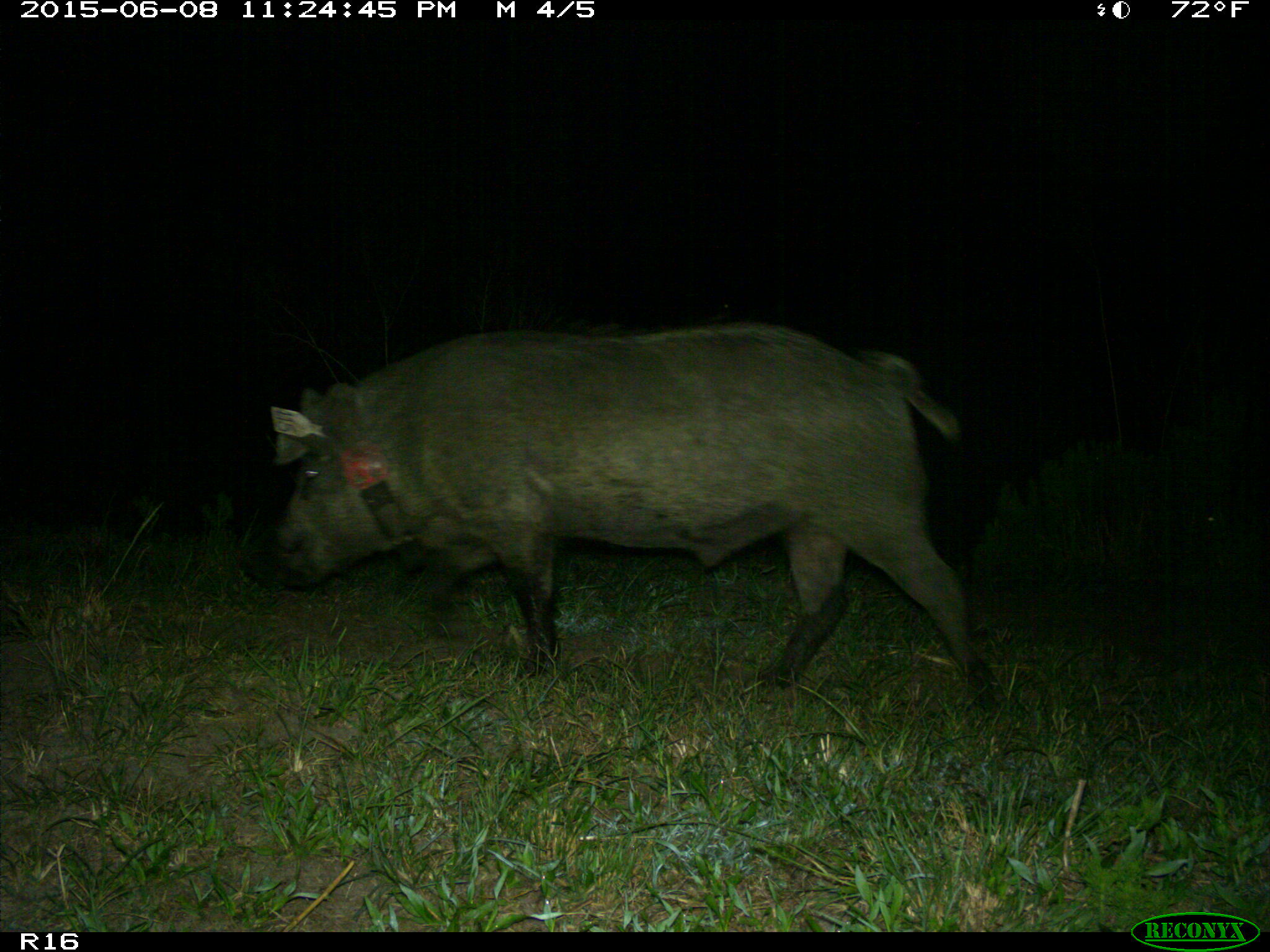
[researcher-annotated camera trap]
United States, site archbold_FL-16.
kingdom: Animalia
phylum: Chordata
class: Mammalia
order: Artiodactyla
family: Suidae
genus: Sus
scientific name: Sus scrofa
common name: wild boar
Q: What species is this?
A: Sus scrofa (wild boar).